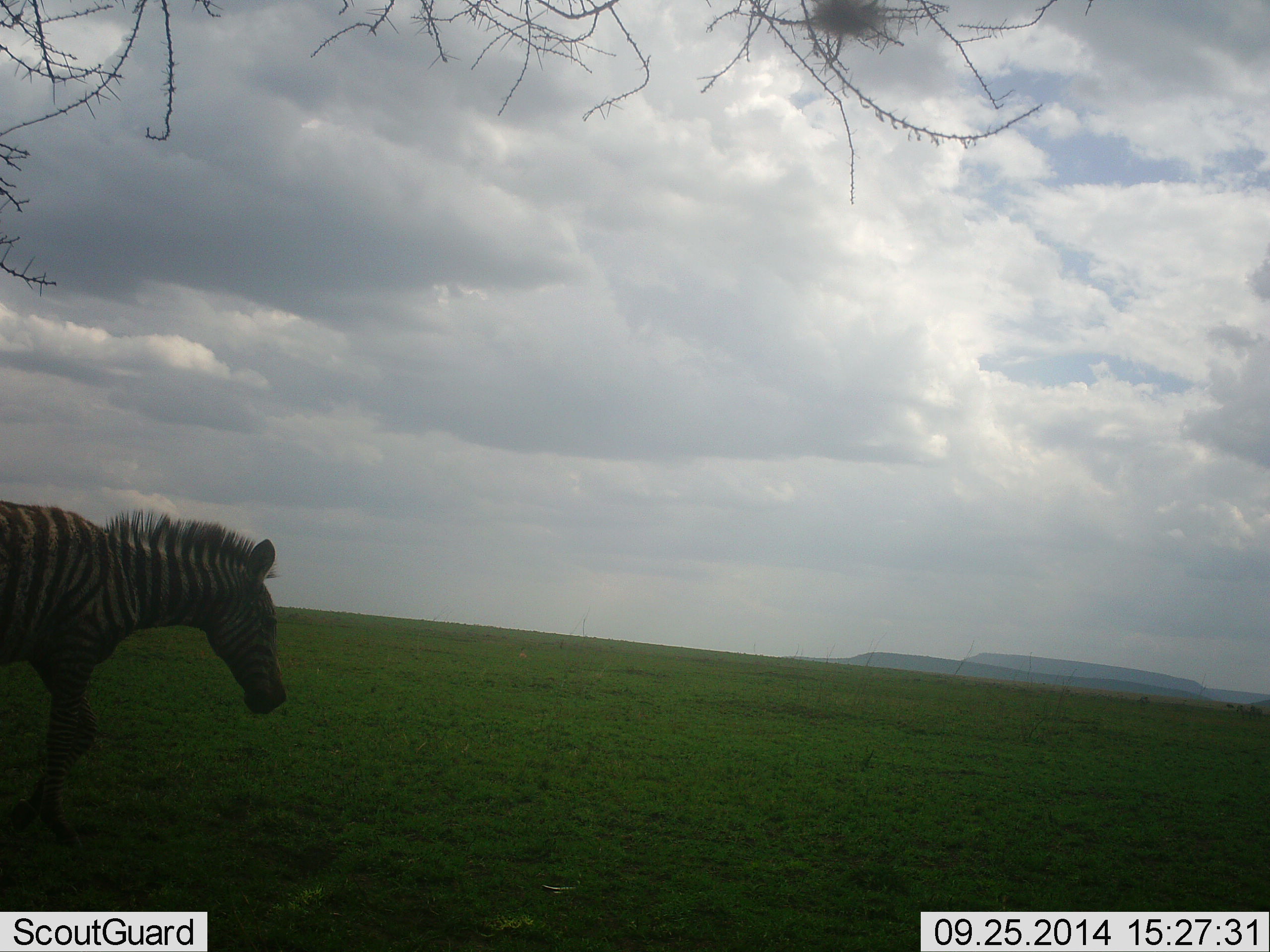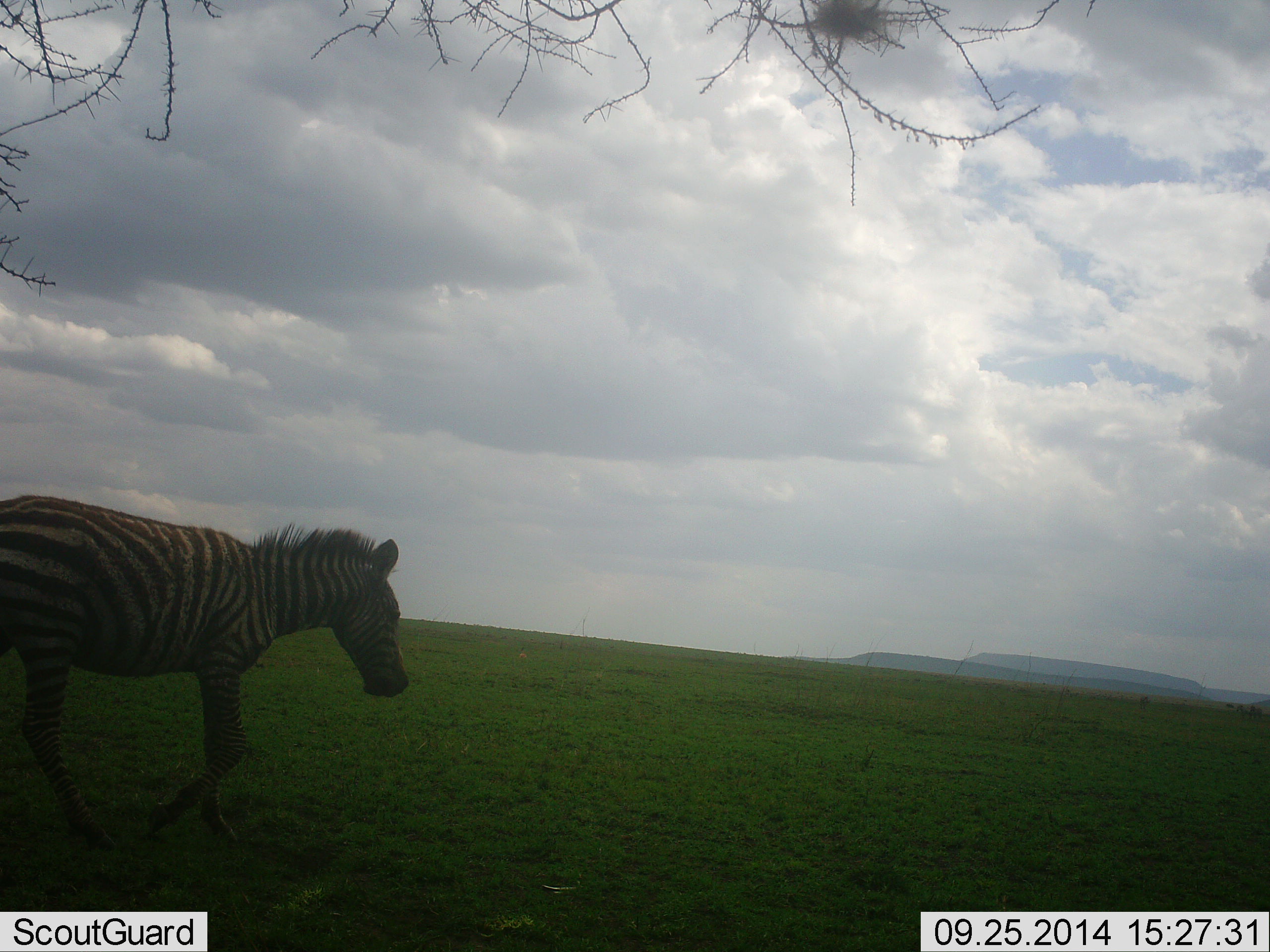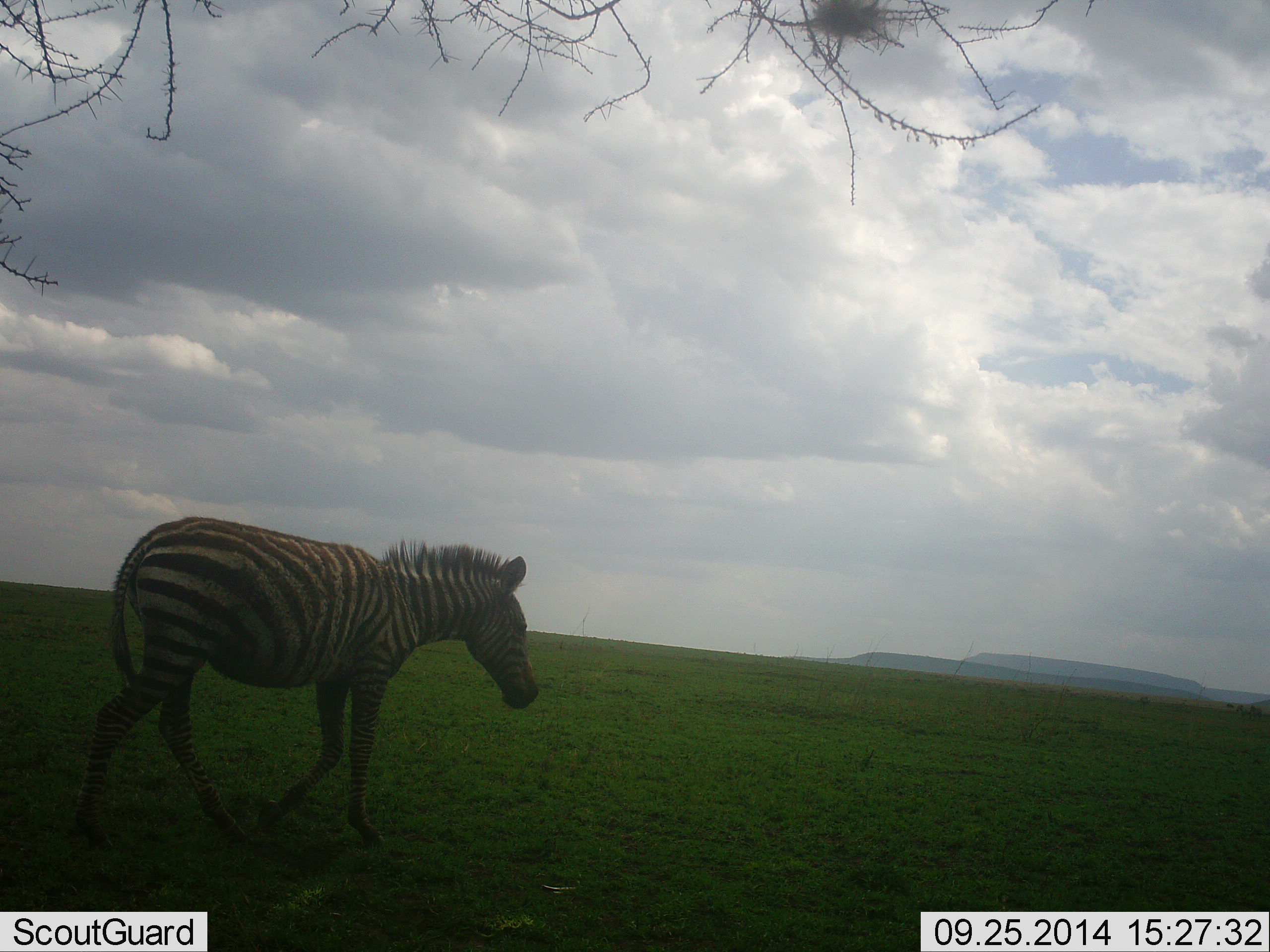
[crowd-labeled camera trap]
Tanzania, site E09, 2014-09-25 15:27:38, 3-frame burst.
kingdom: Animalia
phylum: Chordata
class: Mammalia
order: Perissodactyla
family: Equidae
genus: Equus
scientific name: Equus quagga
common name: plains zebra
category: zebra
Zebra (plains zebra) (Equus quagga), count 1. Behavior (volunteer vote fractions): standing 10%, resting 0%, moving 100%, interacting 0%. Young present (vote fraction): 0%. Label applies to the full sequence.